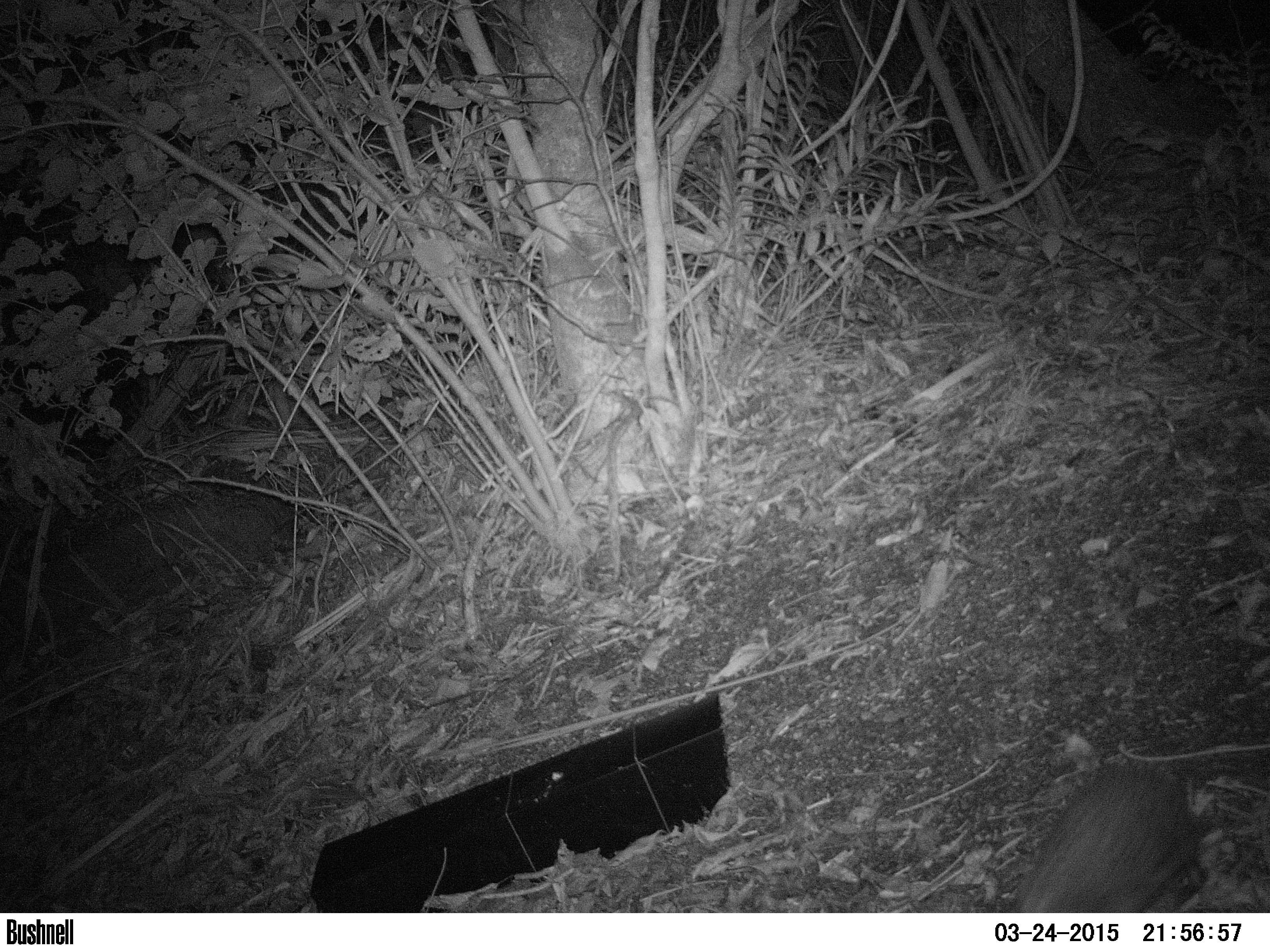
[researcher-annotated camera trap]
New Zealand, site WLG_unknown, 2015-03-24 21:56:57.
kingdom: Animalia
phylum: Chordata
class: Mammalia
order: Eulipotyphla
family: Erinaceidae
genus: Erinaceus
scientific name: Erinaceus europaeus europaeus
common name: european hedgehog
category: hedgehog